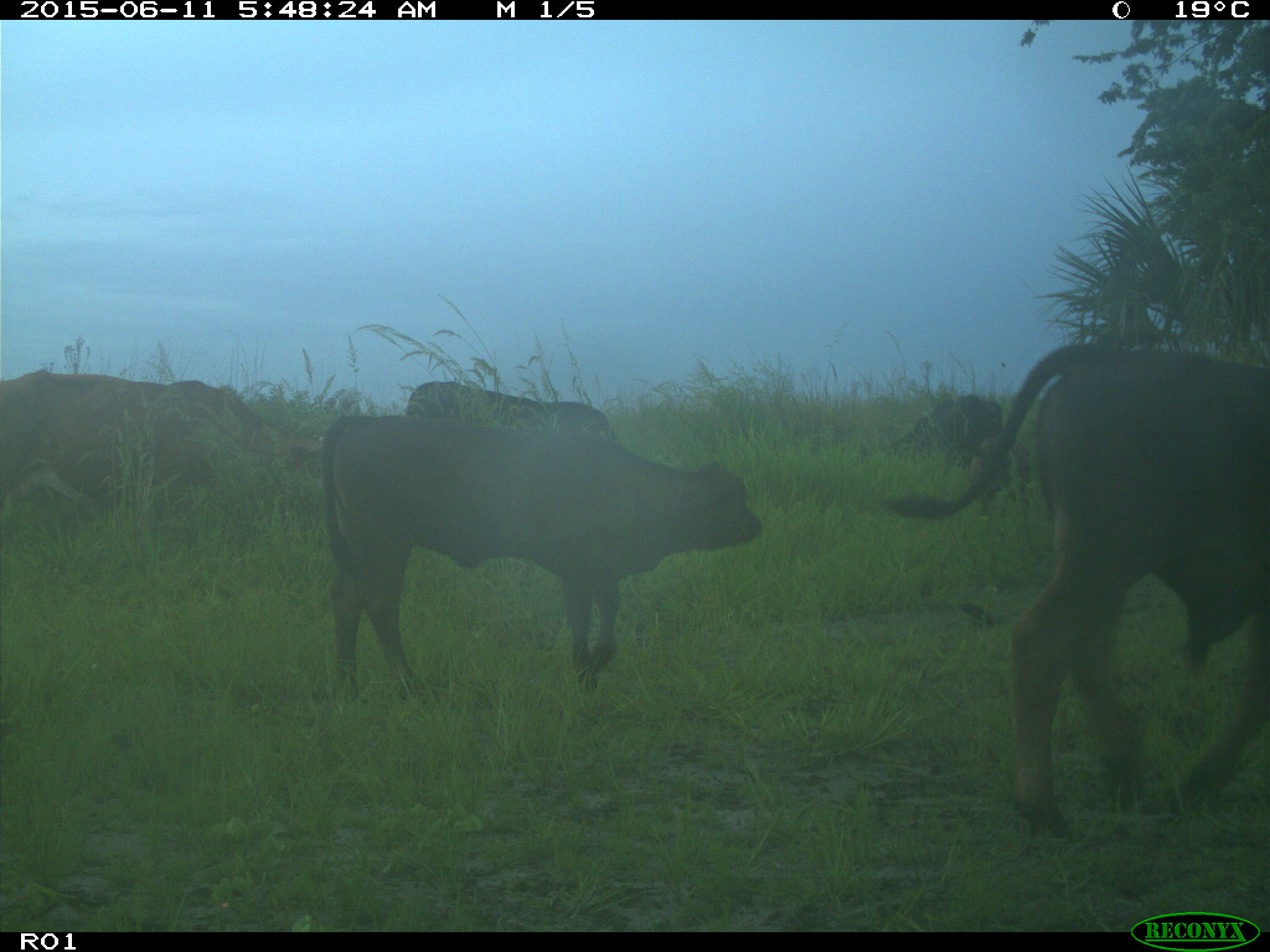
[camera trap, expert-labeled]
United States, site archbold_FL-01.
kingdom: Animalia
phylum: Chordata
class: Mammalia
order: Artiodactyla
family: Bovidae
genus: Bos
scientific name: Bos taurus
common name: domestic cow